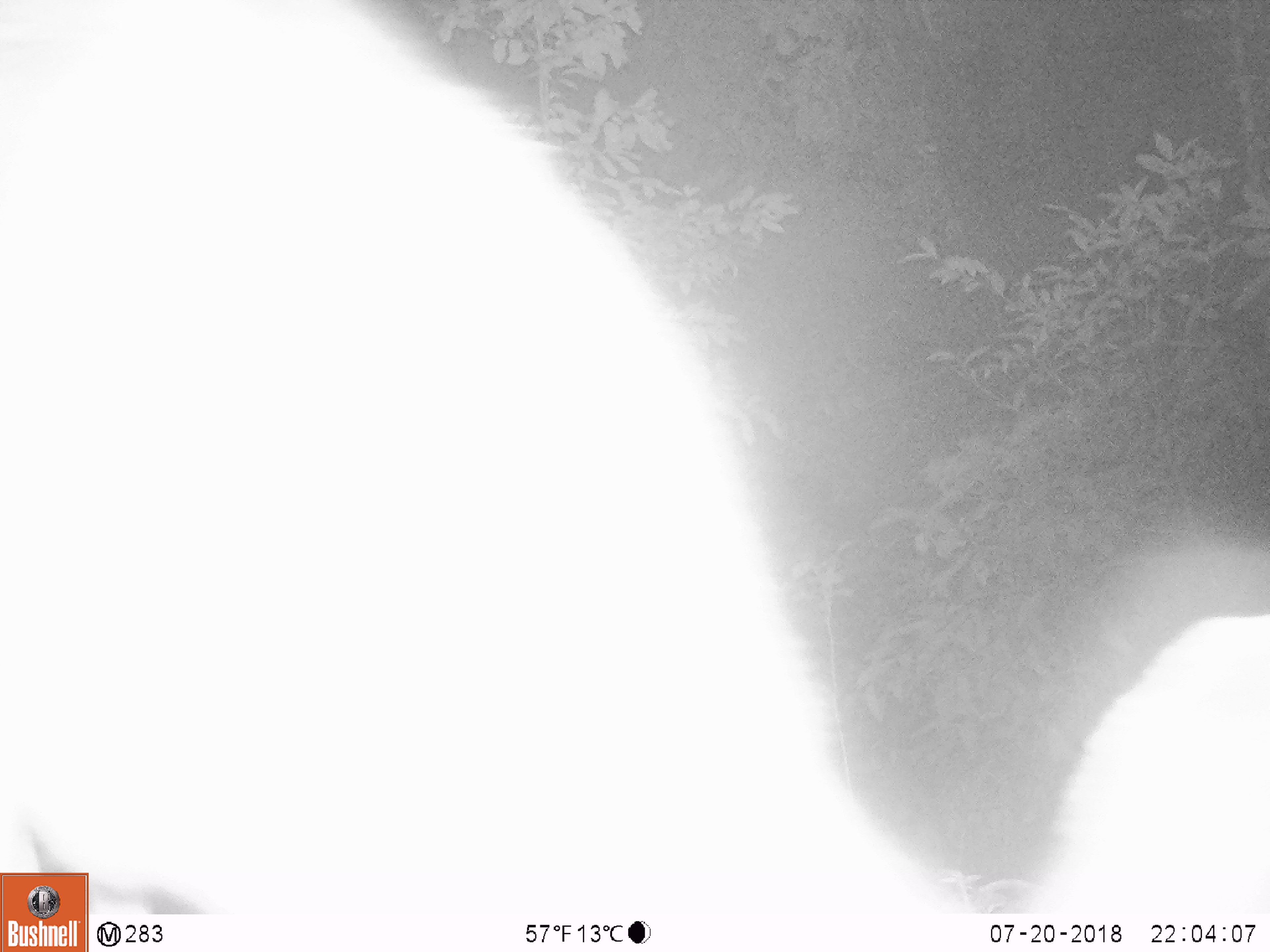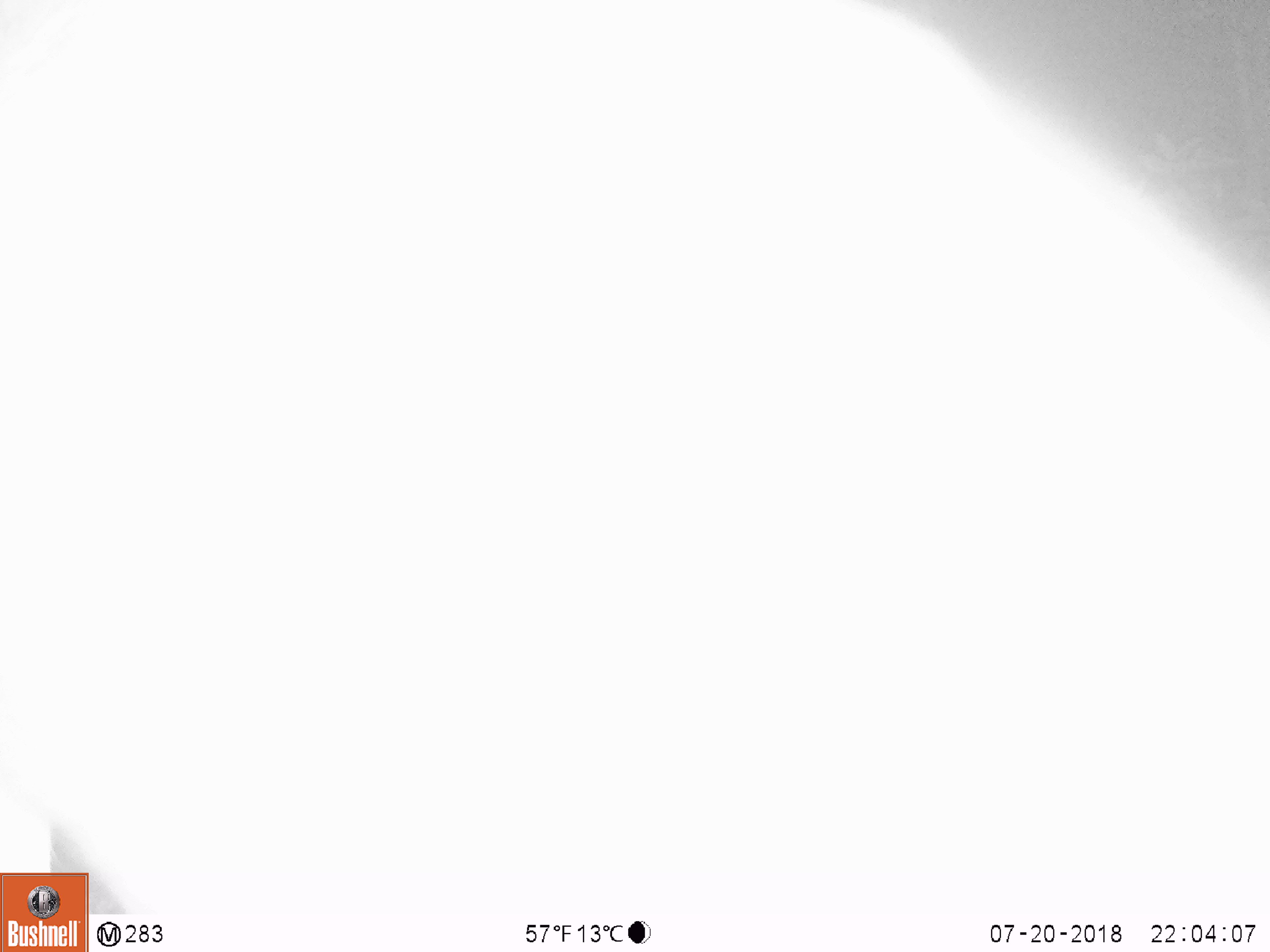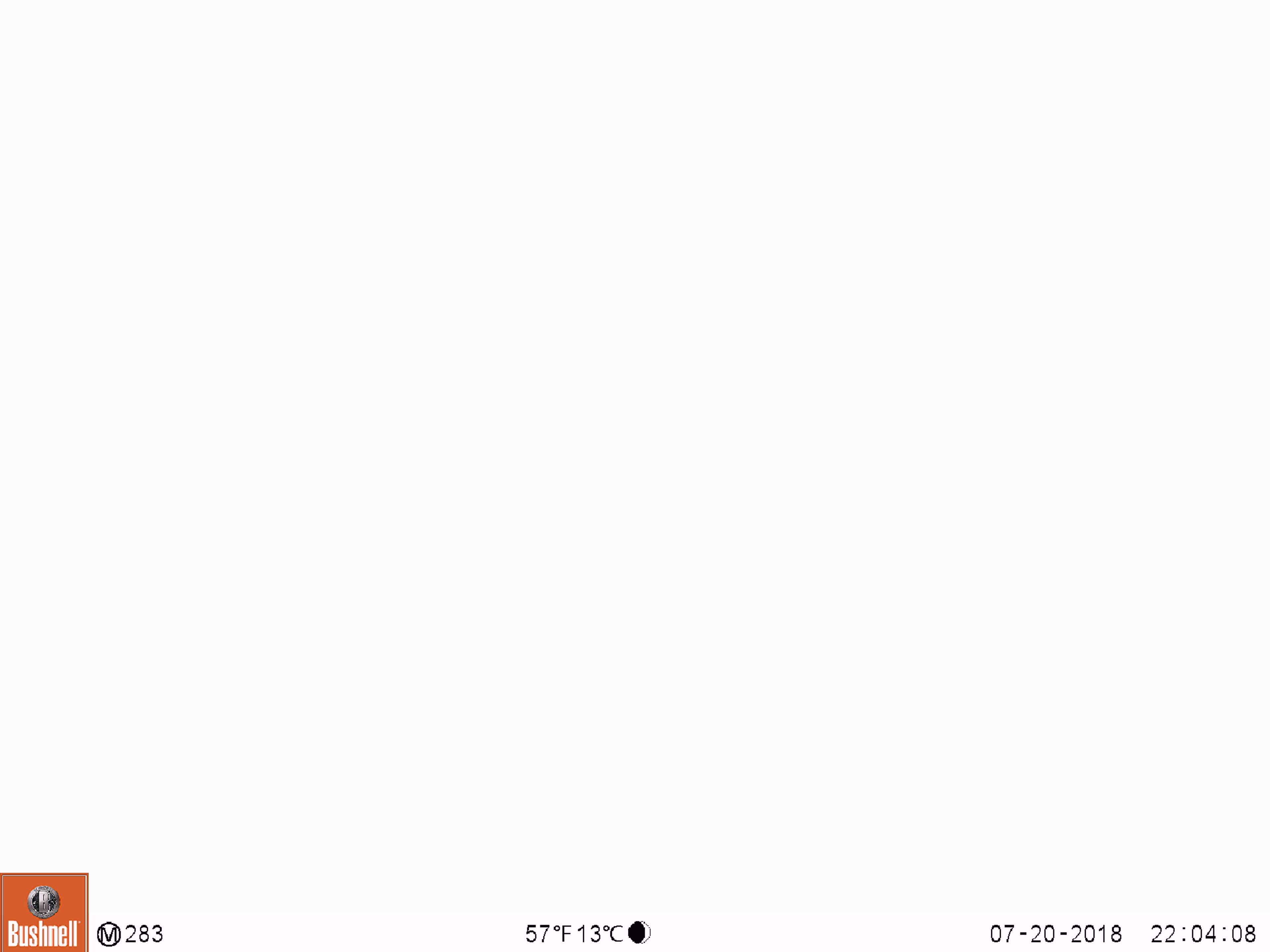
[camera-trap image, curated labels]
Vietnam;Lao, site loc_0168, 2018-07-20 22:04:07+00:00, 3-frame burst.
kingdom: Animalia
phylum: Chordata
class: Mammalia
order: Artiodactyla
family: Cervidae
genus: Rusa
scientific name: Rusa unicolor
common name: sambar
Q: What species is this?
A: Sambar (Rusa unicolor).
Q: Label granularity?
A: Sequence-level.